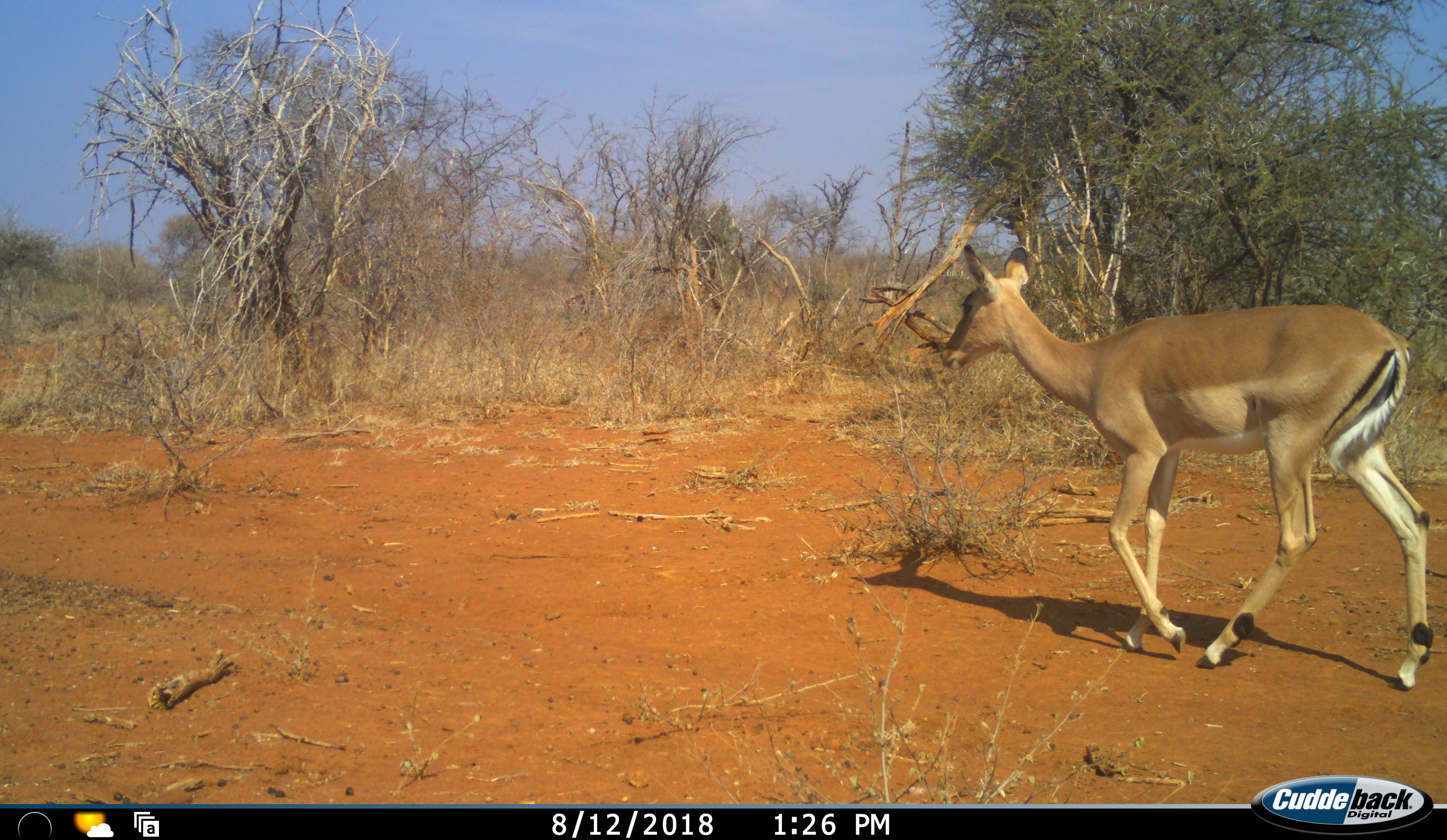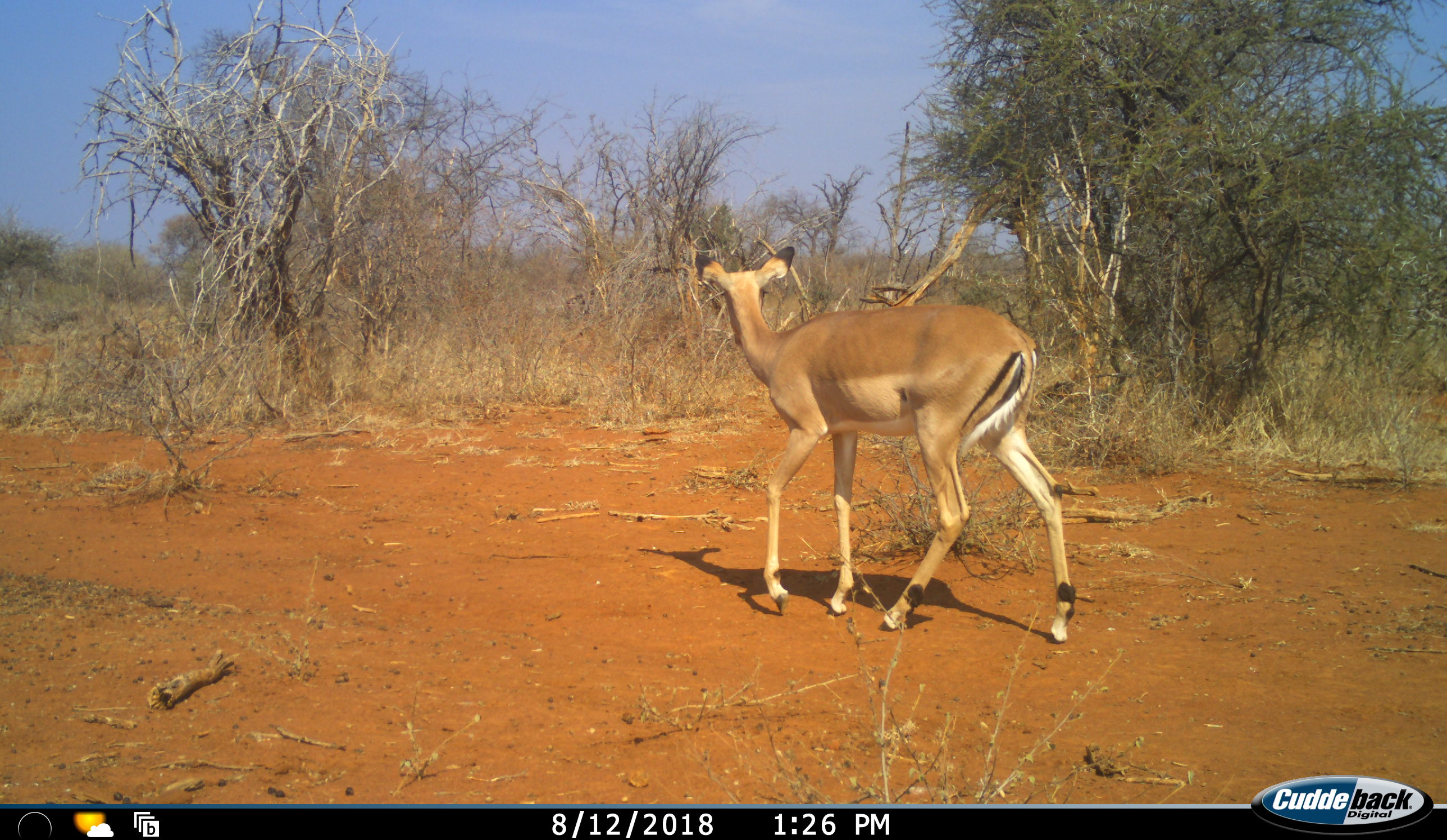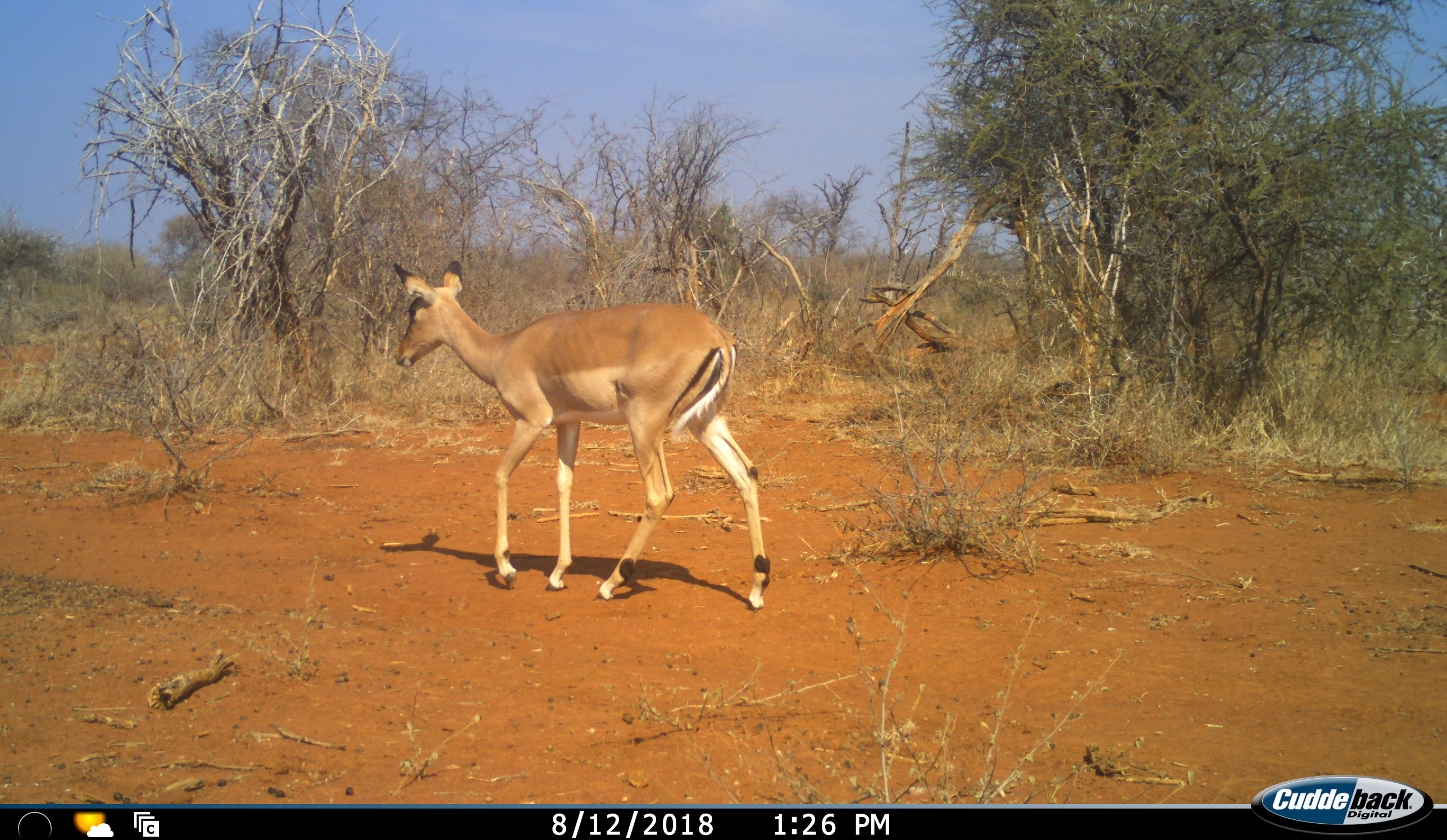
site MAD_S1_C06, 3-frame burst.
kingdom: Animalia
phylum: Chordata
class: Mammalia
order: Artiodactyla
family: Bovidae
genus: Aepyceros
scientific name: Aepyceros melampus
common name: impala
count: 1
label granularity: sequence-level